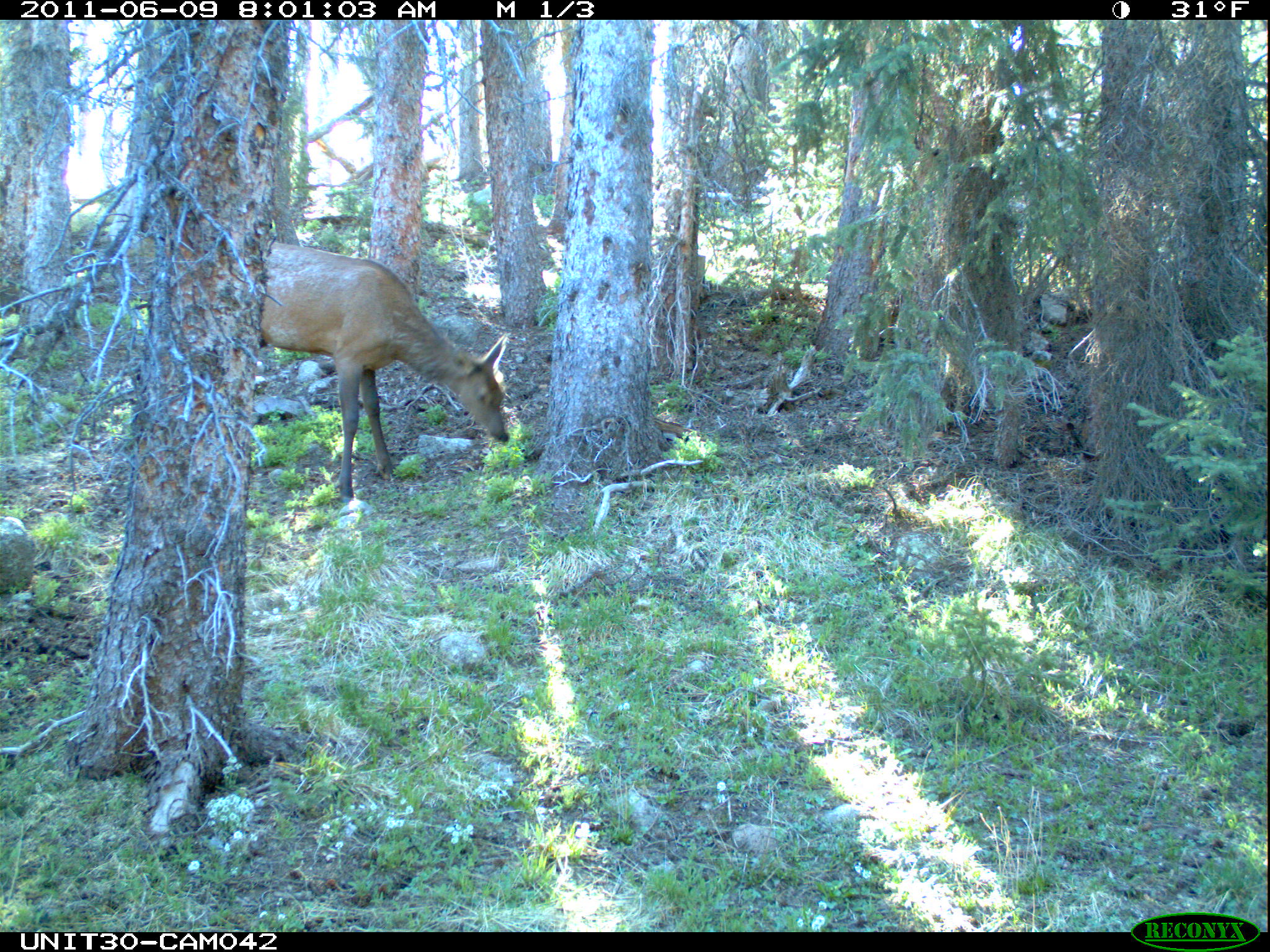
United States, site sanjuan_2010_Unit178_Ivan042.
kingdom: Animalia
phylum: Chordata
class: Mammalia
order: Artiodactyla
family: Cervidae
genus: Cervus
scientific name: Cervus elaphus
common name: red deer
Cervus elaphus (red deer).